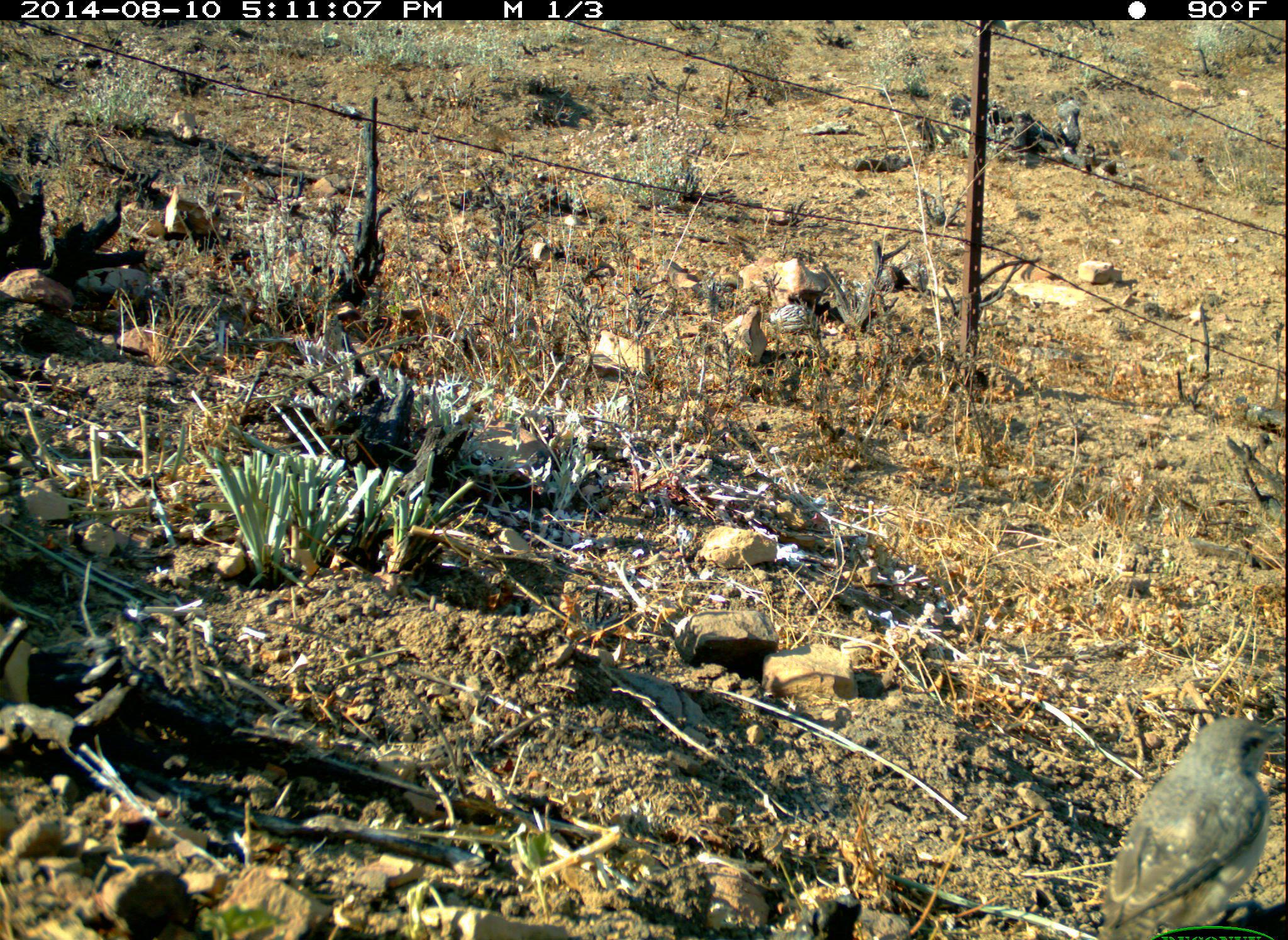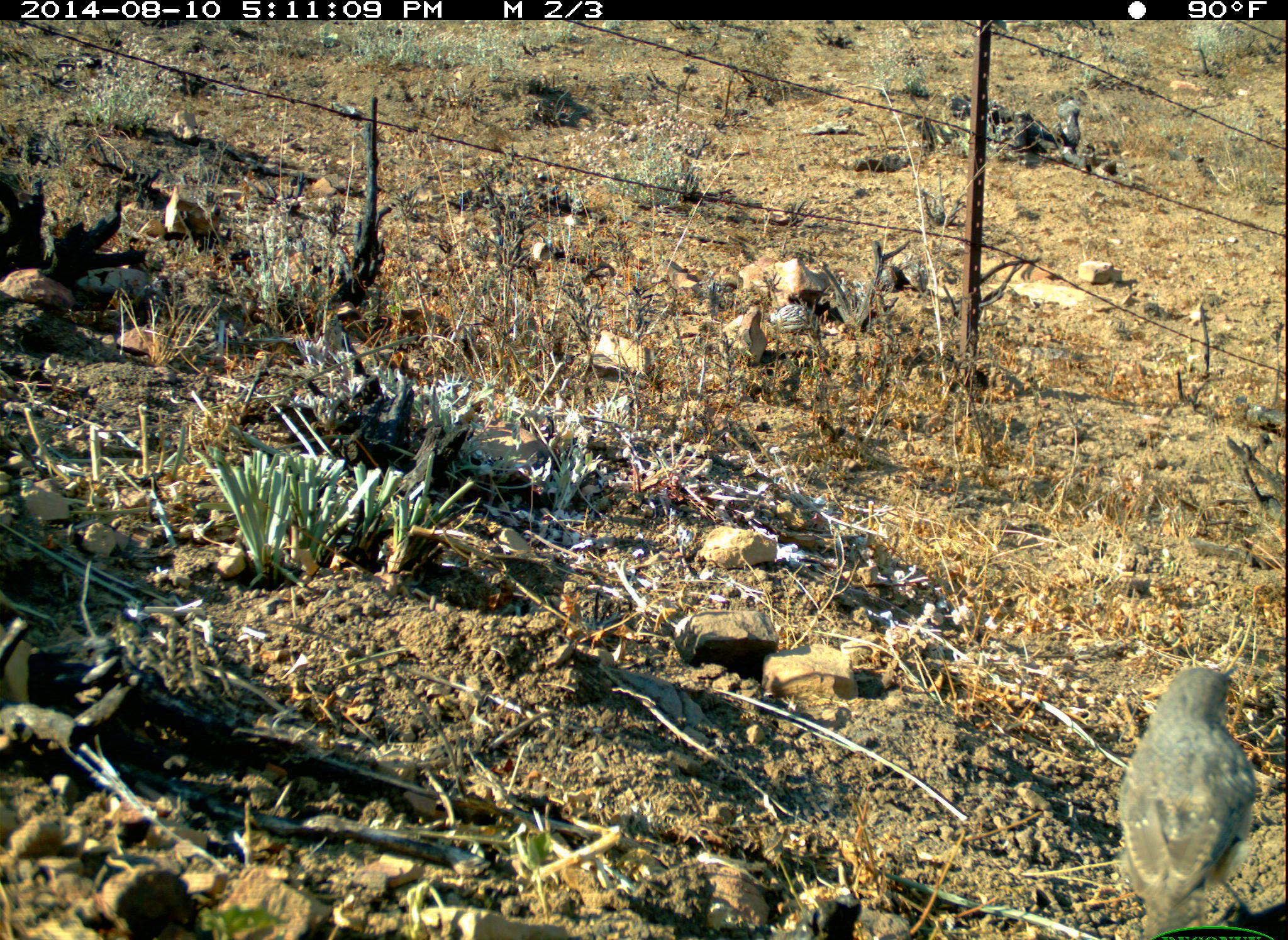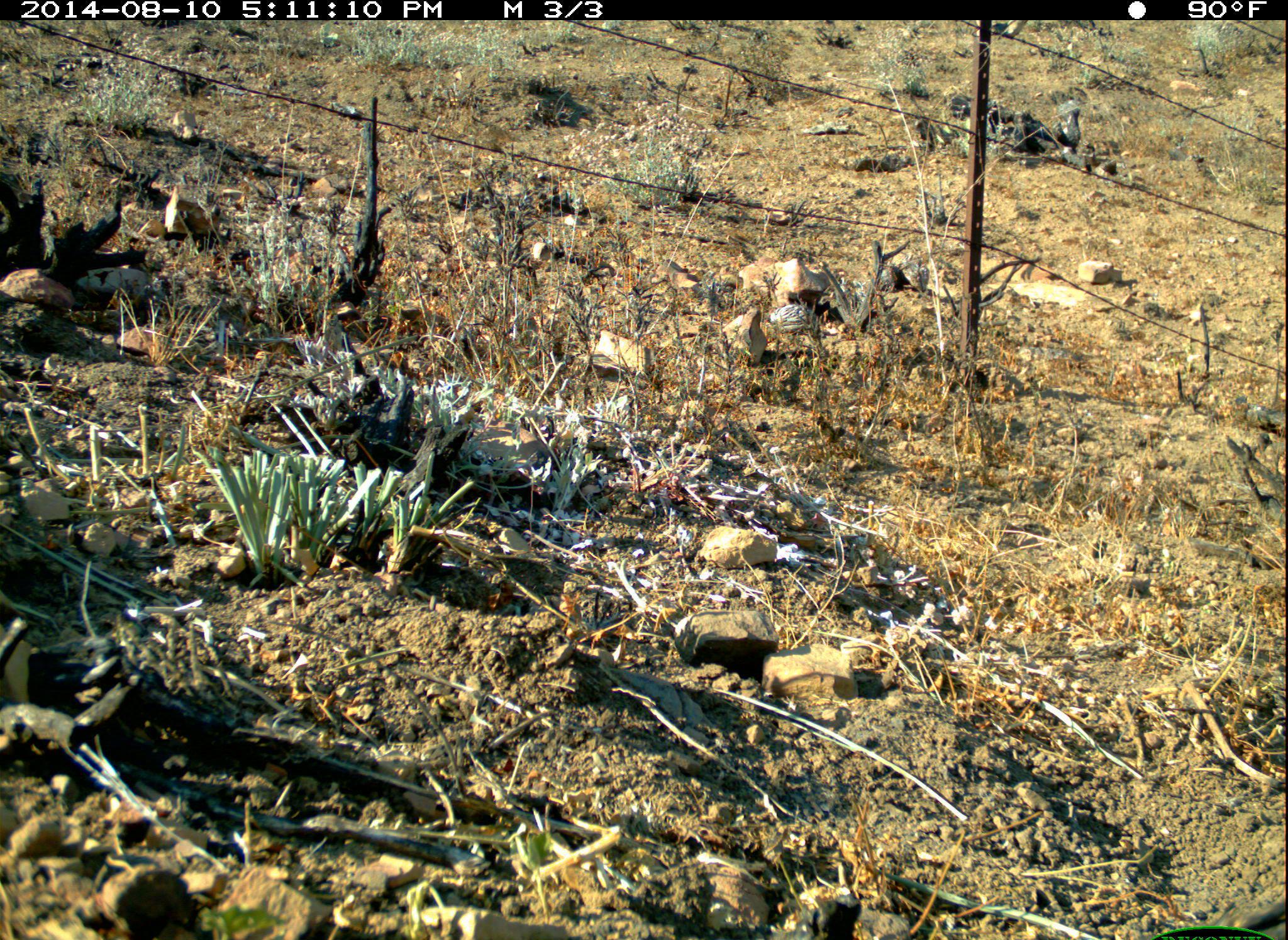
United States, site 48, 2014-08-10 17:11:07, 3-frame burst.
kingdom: Animalia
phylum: Chordata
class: Aves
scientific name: Aves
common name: bird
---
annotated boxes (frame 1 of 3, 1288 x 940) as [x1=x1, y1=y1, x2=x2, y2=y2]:
bird: [x1=1092, y1=718, x2=1287, y2=940]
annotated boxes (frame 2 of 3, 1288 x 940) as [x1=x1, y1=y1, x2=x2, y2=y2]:
bird: [x1=1114, y1=664, x2=1262, y2=938]